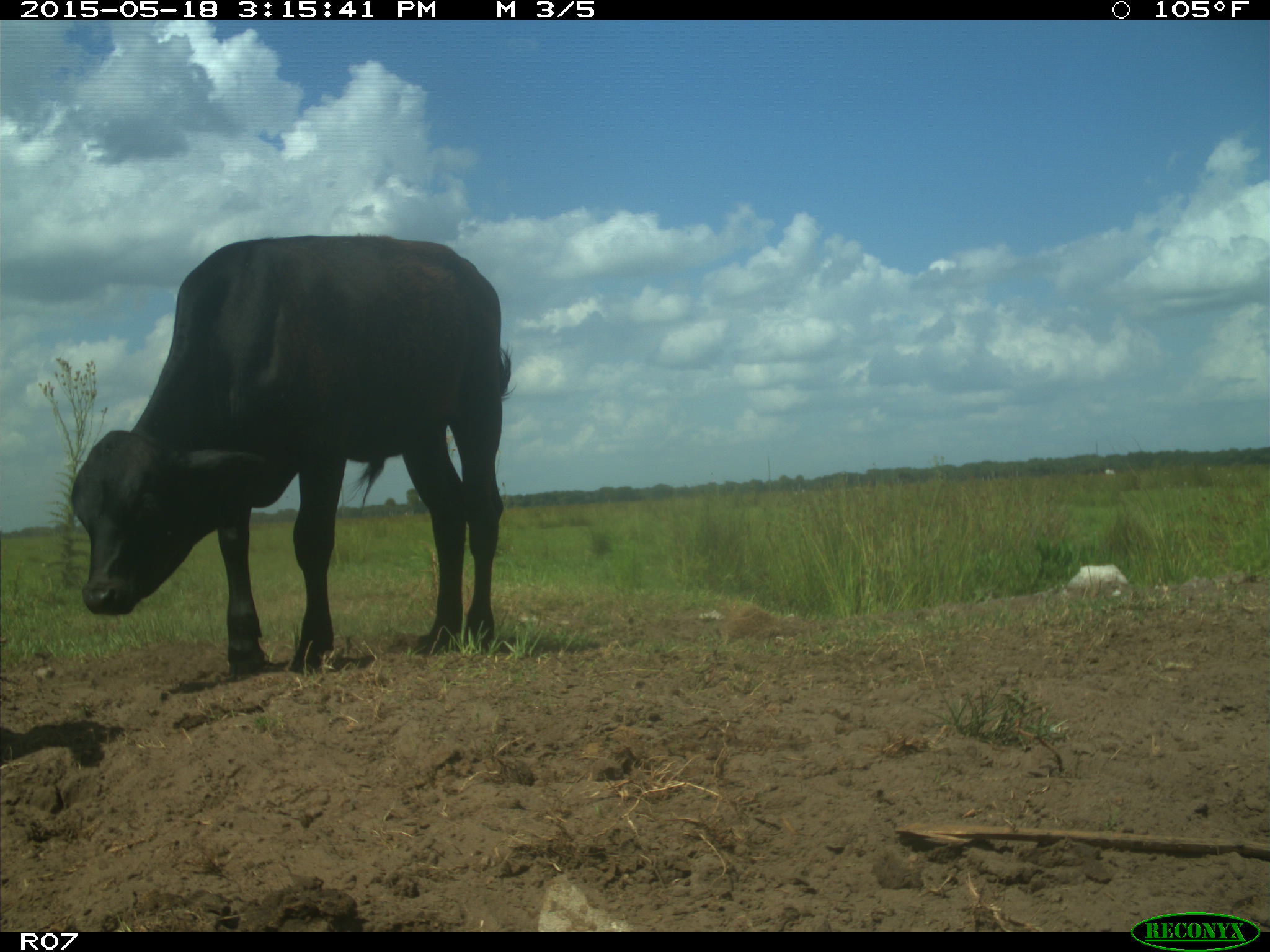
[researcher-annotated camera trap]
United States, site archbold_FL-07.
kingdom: Animalia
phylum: Chordata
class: Mammalia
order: Artiodactyla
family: Bovidae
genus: Bos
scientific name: Bos taurus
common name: domestic cow